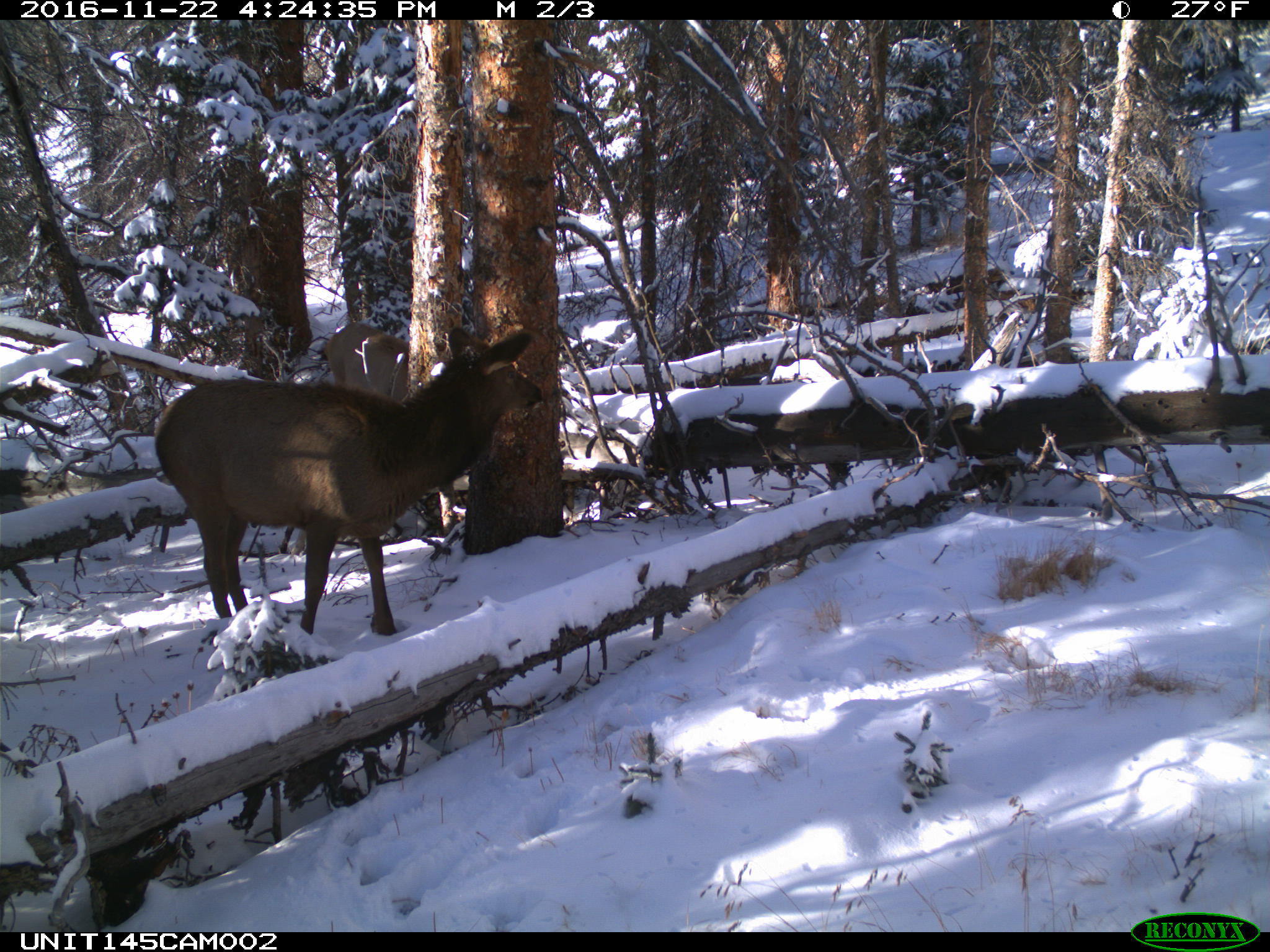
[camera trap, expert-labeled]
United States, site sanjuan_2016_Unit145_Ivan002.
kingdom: Animalia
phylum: Chordata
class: Mammalia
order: Artiodactyla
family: Cervidae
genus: Cervus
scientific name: Cervus elaphus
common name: red deer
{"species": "Cervus elaphus (red deer)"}